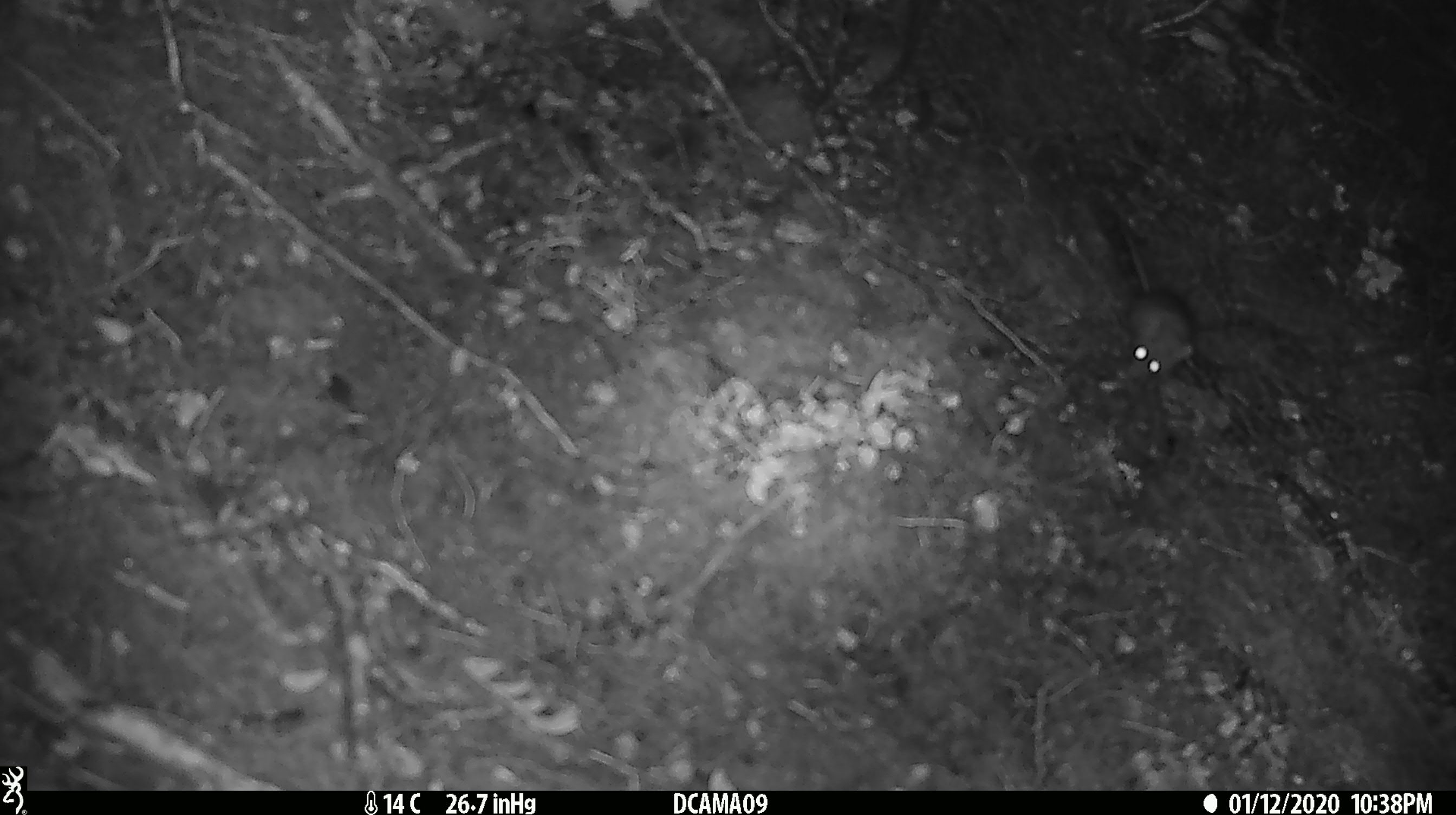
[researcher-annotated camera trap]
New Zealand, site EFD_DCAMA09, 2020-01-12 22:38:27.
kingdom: Animalia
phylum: Chordata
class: Mammalia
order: Rodentia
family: Muridae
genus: Mus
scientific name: Mus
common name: mouse